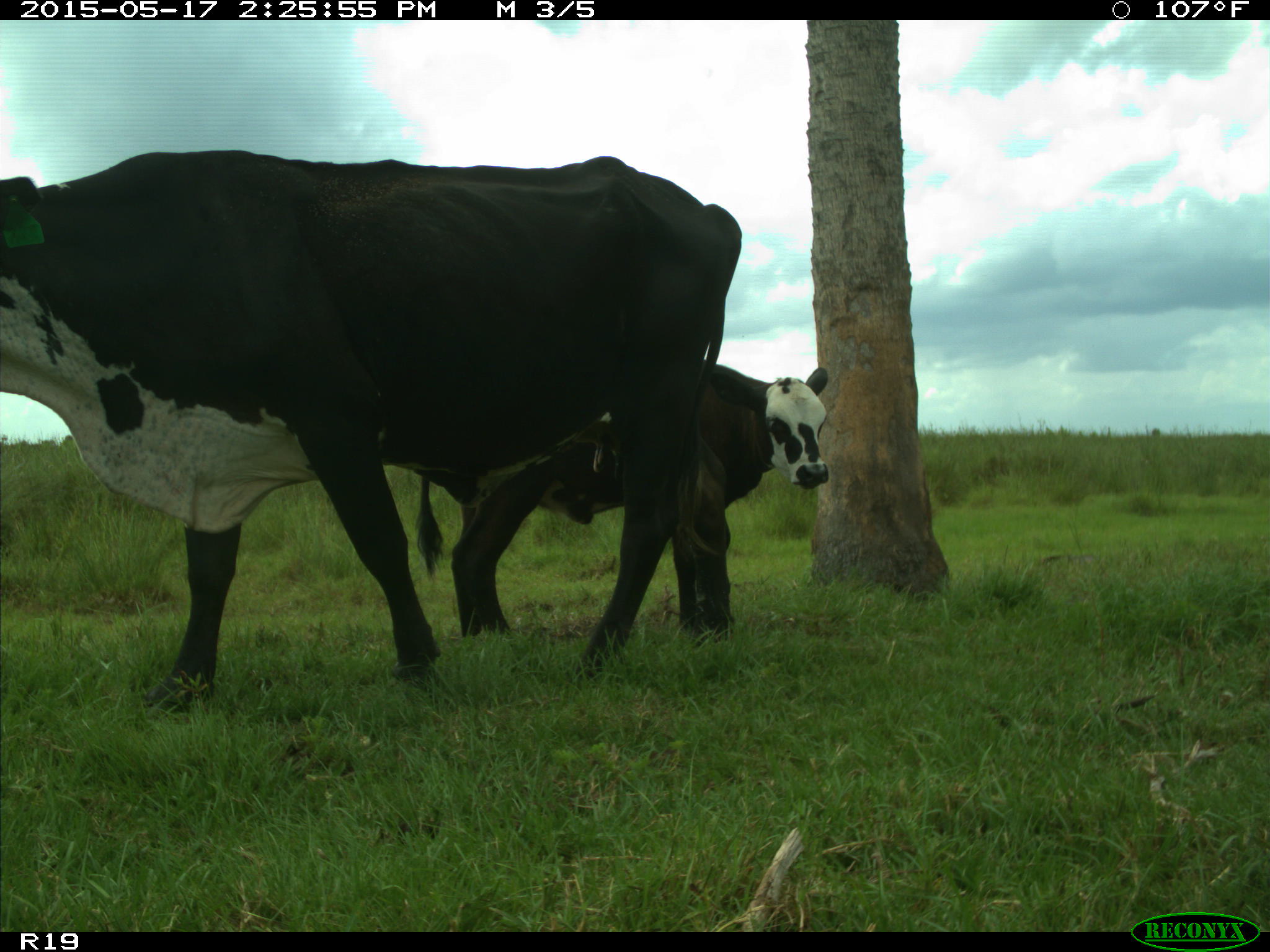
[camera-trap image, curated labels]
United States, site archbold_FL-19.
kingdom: Animalia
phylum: Chordata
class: Mammalia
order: Artiodactyla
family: Bovidae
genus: Bos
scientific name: Bos taurus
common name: domestic cow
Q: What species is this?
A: Bos taurus (domestic cow).